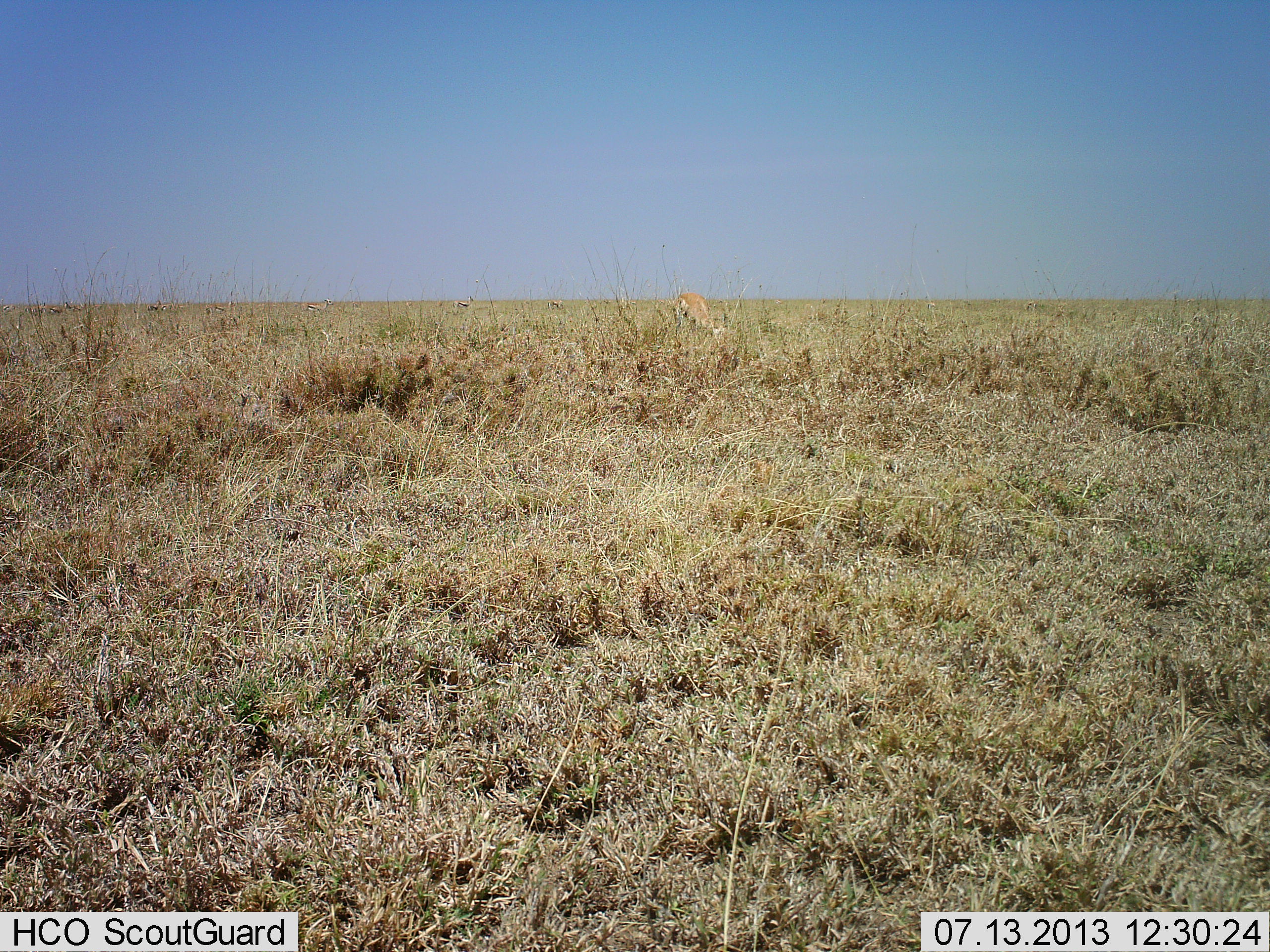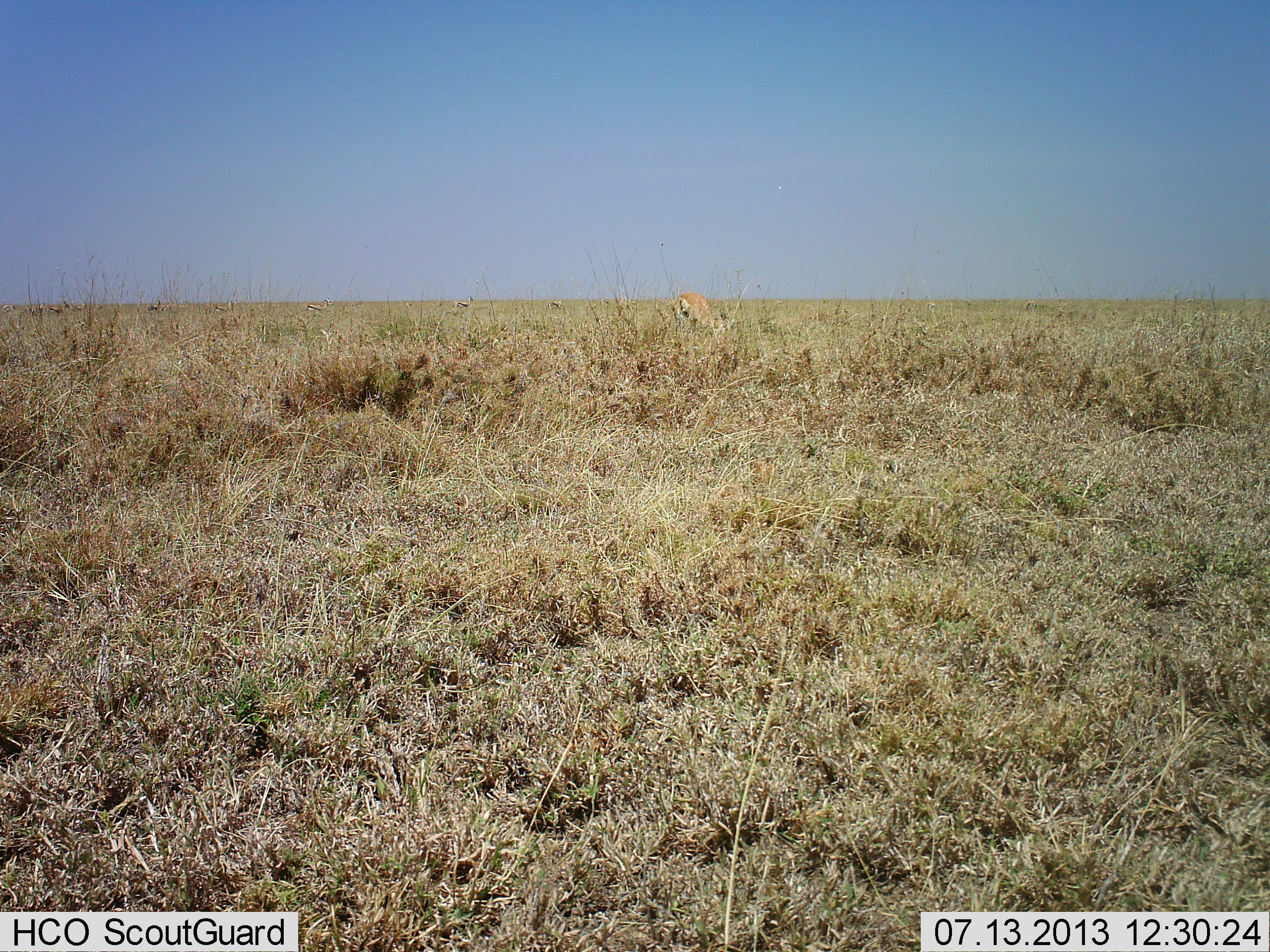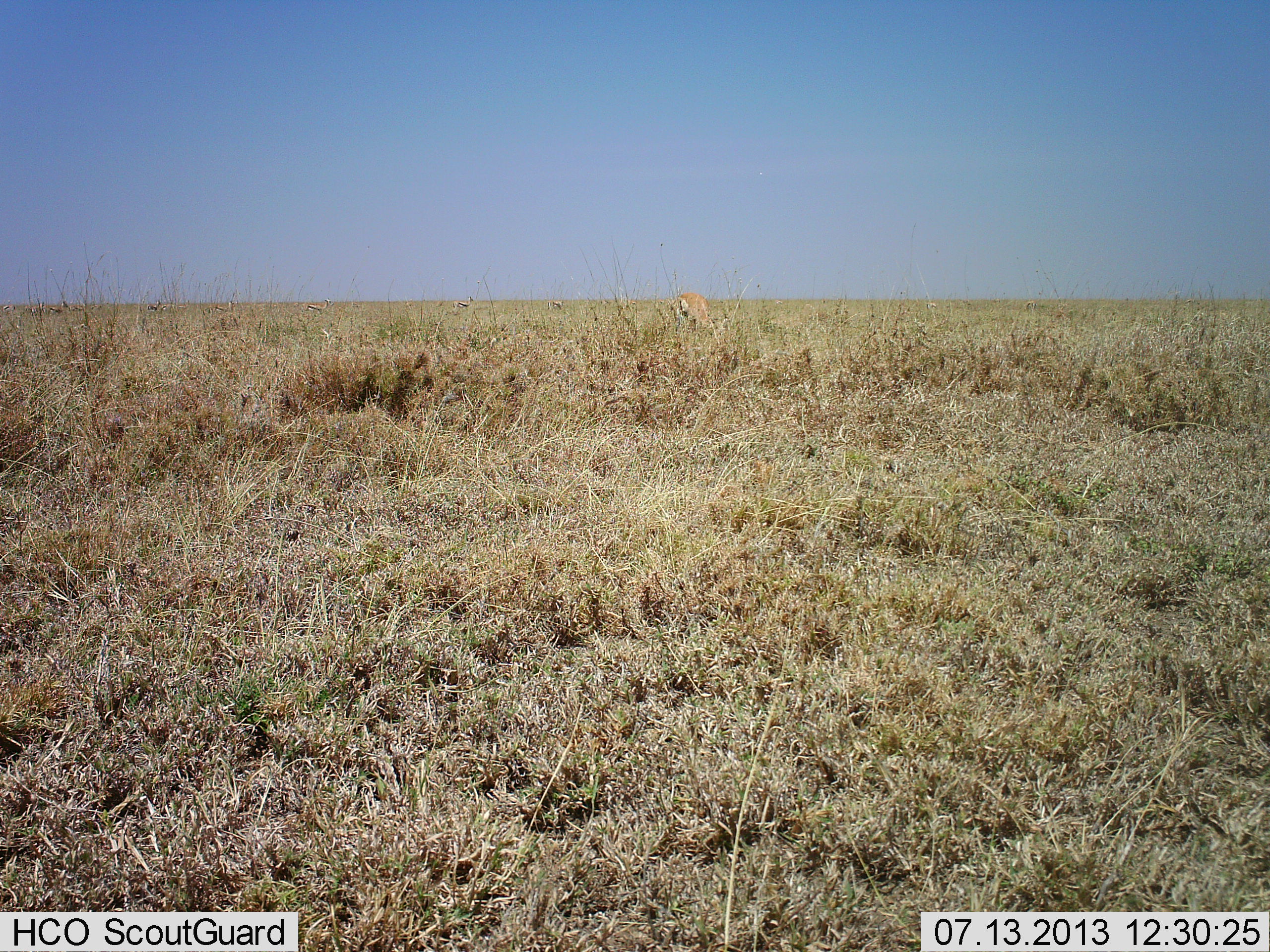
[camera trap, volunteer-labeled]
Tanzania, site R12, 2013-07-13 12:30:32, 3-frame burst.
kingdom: Animalia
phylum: Chordata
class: Mammalia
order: Artiodactyla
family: Bovidae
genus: Eudorcas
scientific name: Eudorcas thomsonii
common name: thomson's gazelle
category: gazellethomsons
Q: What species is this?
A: Gazellethomsons (thomson's gazelle) (Eudorcas thomsonii).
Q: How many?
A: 1.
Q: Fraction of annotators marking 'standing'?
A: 36%.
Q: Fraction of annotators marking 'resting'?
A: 0%.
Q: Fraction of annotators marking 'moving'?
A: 9%.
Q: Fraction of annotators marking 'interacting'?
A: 0%.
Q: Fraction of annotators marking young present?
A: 0%.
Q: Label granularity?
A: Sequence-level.